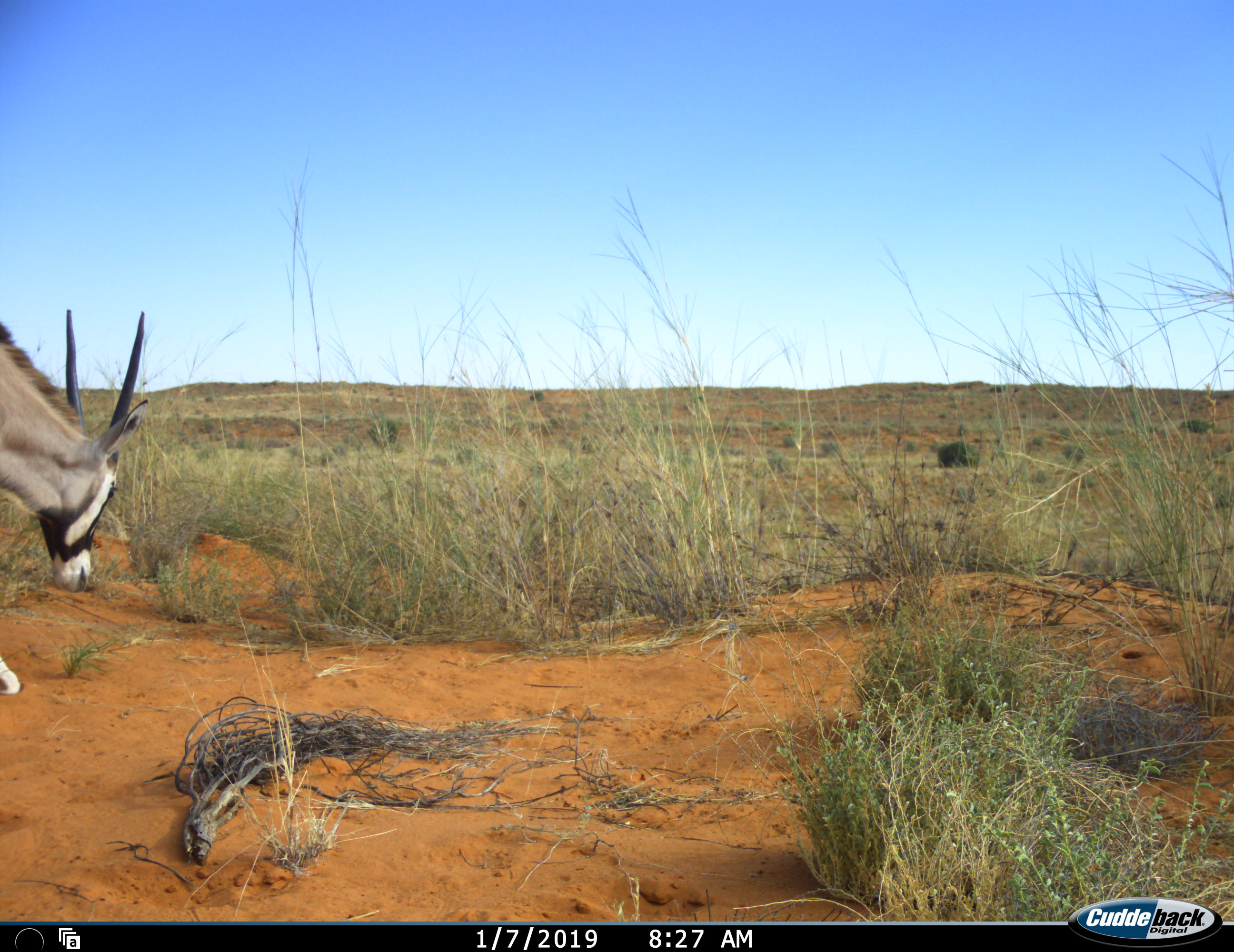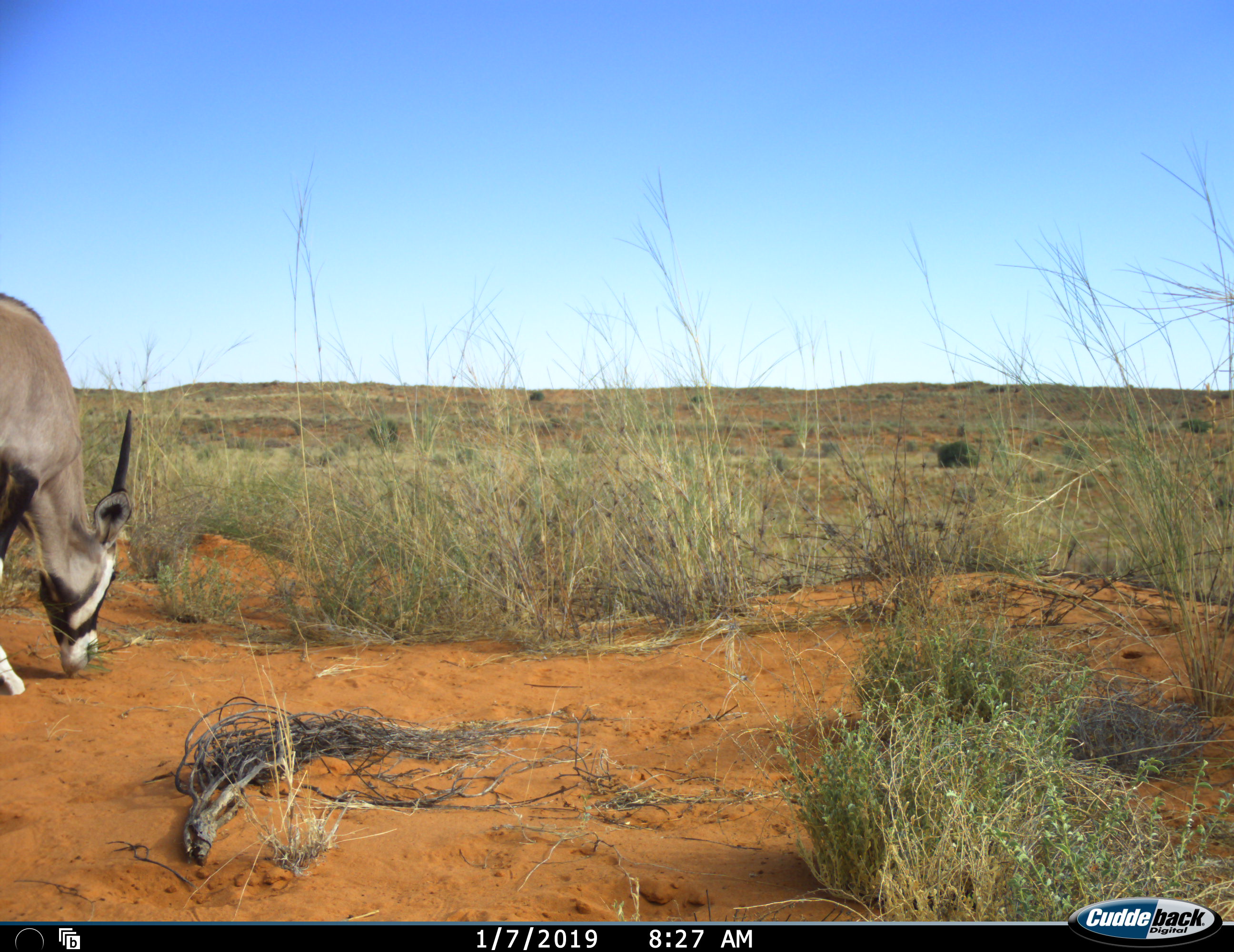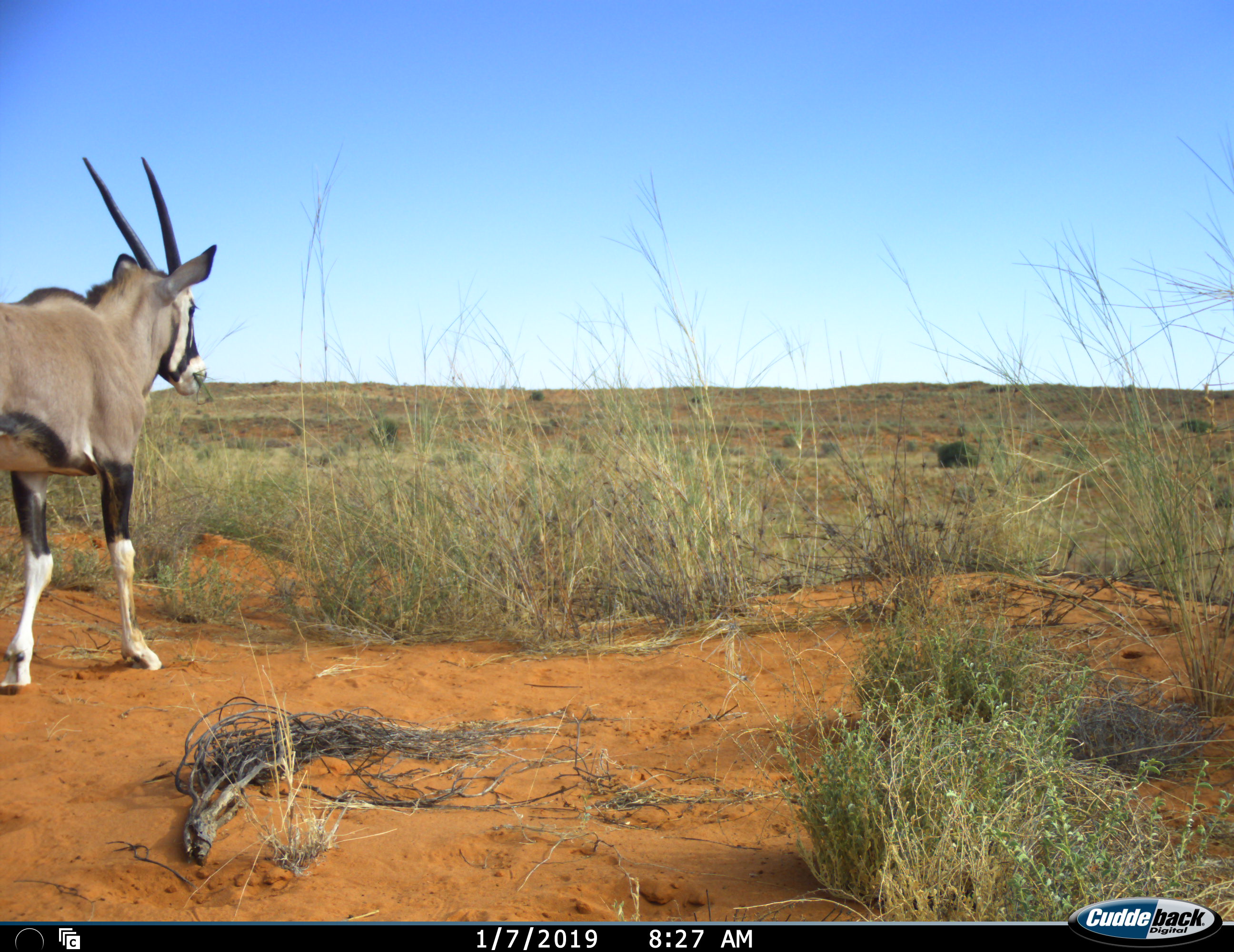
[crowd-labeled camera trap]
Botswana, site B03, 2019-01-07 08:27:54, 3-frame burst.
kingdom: Animalia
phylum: Chordata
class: Mammalia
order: Artiodactyla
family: Bovidae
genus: Oryx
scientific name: Oryx gazella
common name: gemsbok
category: gemsbokoryx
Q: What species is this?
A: Gemsbokoryx (gemsbok) (Oryx gazella).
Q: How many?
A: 1.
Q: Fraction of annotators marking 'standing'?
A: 18%.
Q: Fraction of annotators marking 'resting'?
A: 0%.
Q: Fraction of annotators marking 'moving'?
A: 73%.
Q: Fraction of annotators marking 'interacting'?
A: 9%.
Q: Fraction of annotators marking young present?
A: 18%.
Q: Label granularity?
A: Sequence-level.